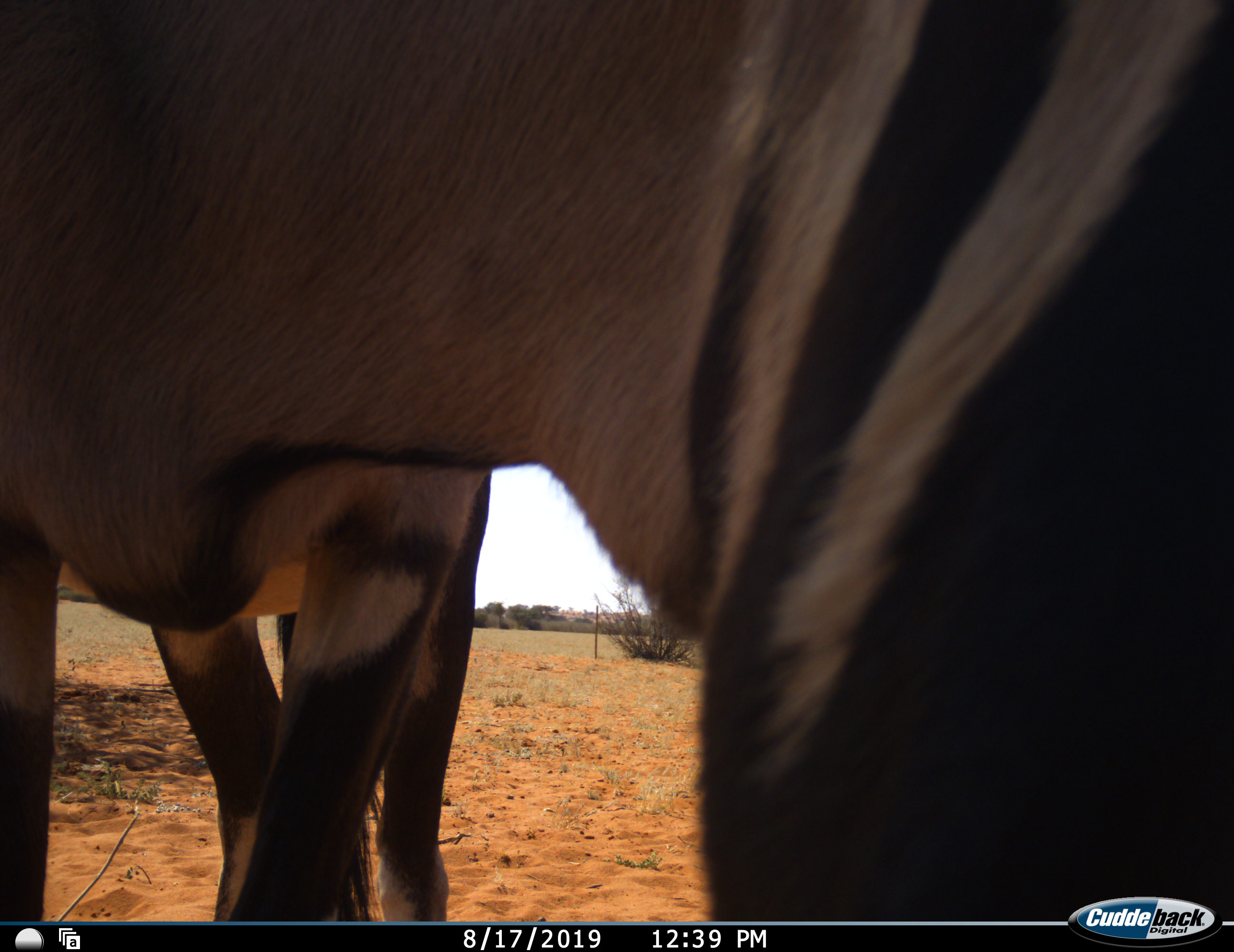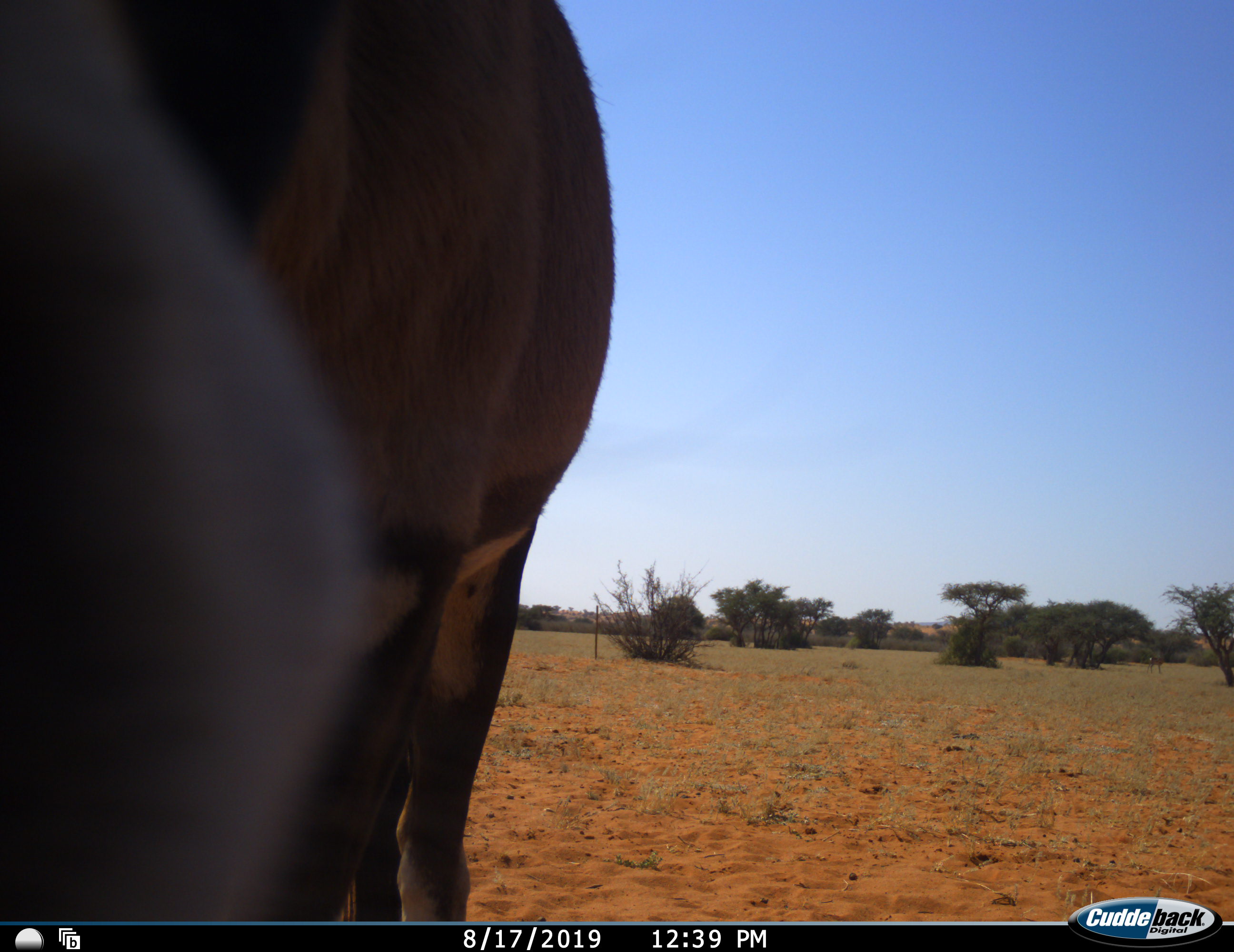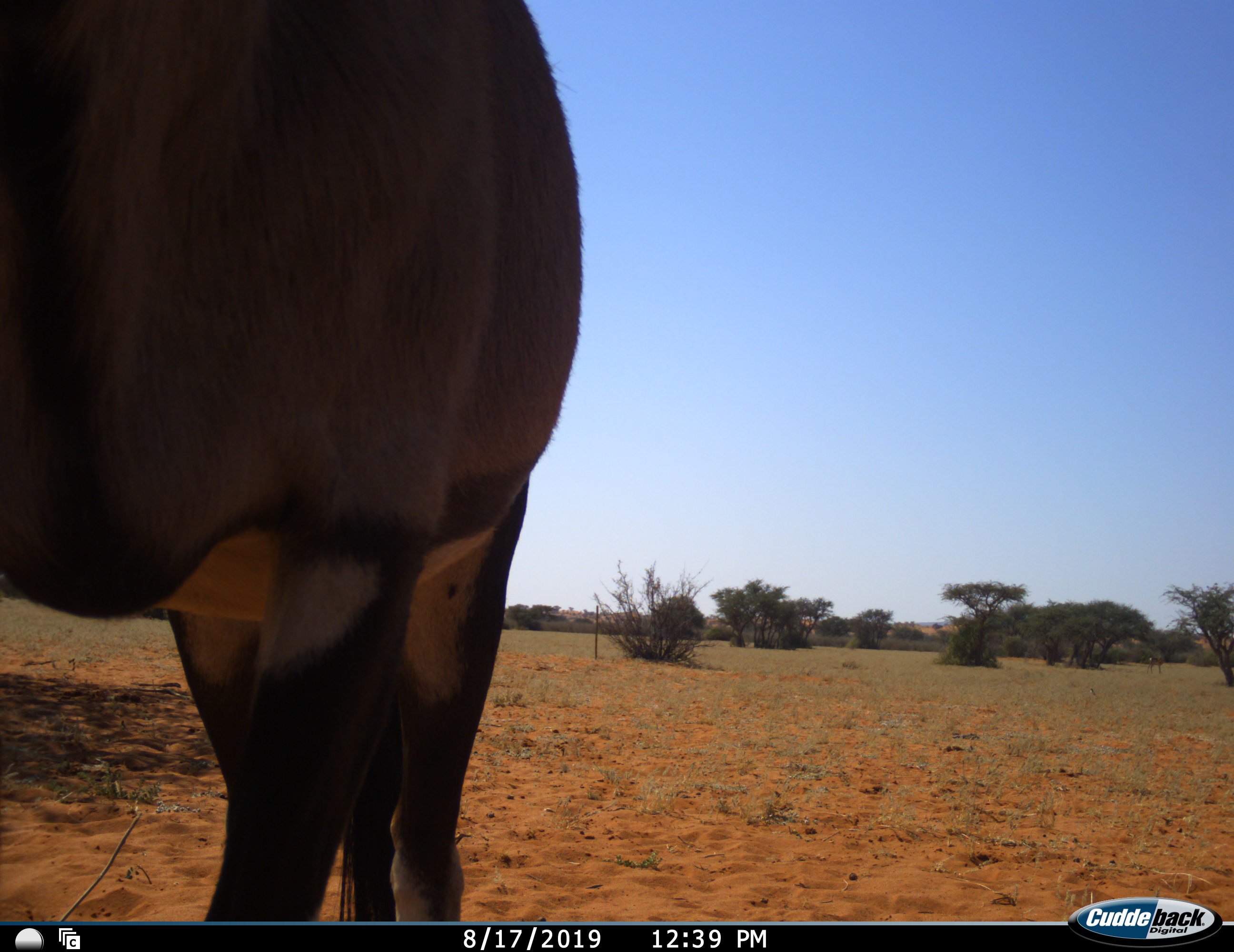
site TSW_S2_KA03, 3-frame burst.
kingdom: Animalia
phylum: Chordata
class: Mammalia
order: Artiodactyla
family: Bovidae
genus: Oryx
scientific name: Oryx gazella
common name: gemsbok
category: oryx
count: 1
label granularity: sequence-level